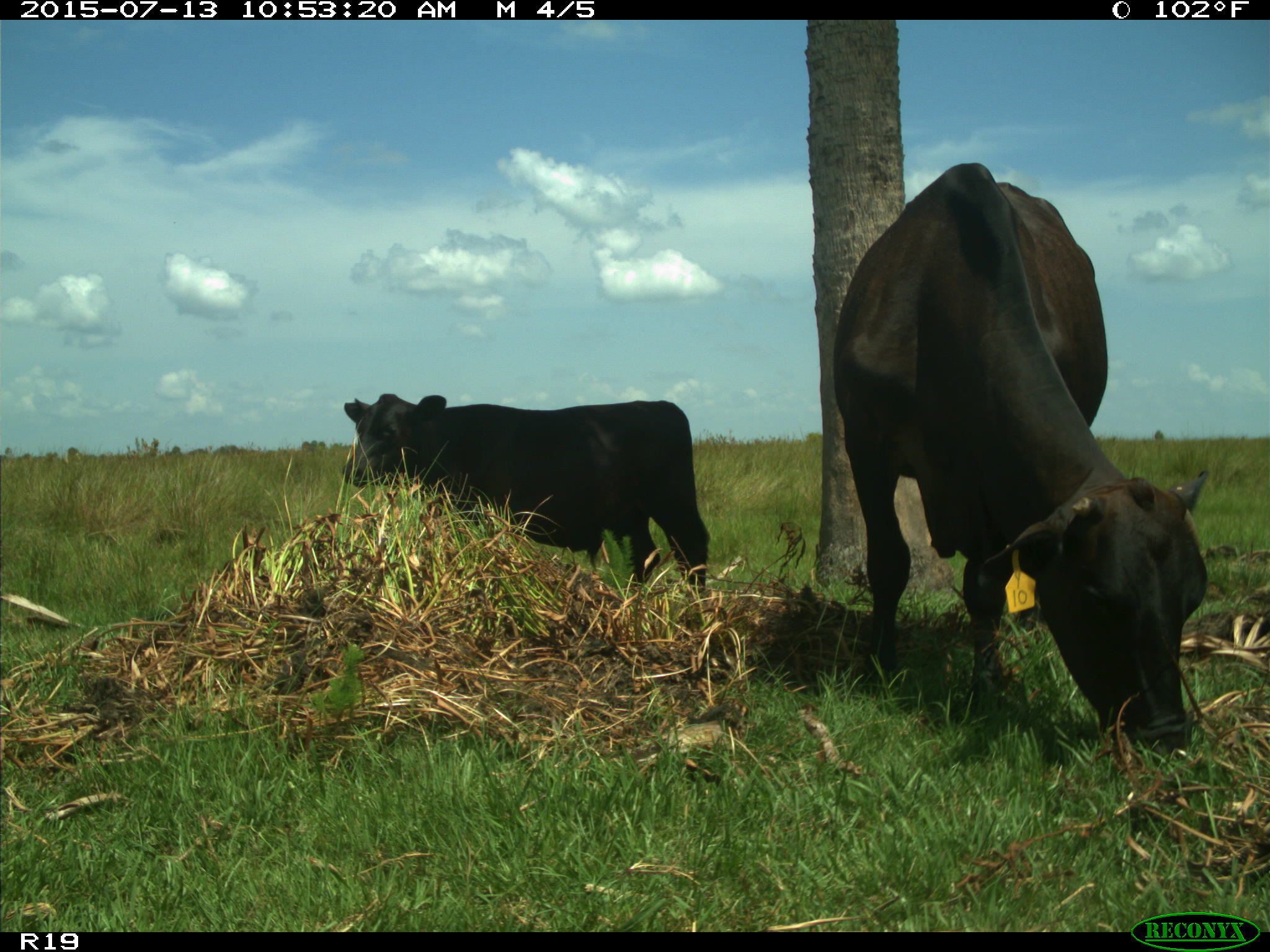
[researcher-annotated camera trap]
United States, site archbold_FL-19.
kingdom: Animalia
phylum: Chordata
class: Mammalia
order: Artiodactyla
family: Bovidae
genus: Bos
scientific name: Bos taurus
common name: domestic cow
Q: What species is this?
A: Bos taurus (domestic cow).